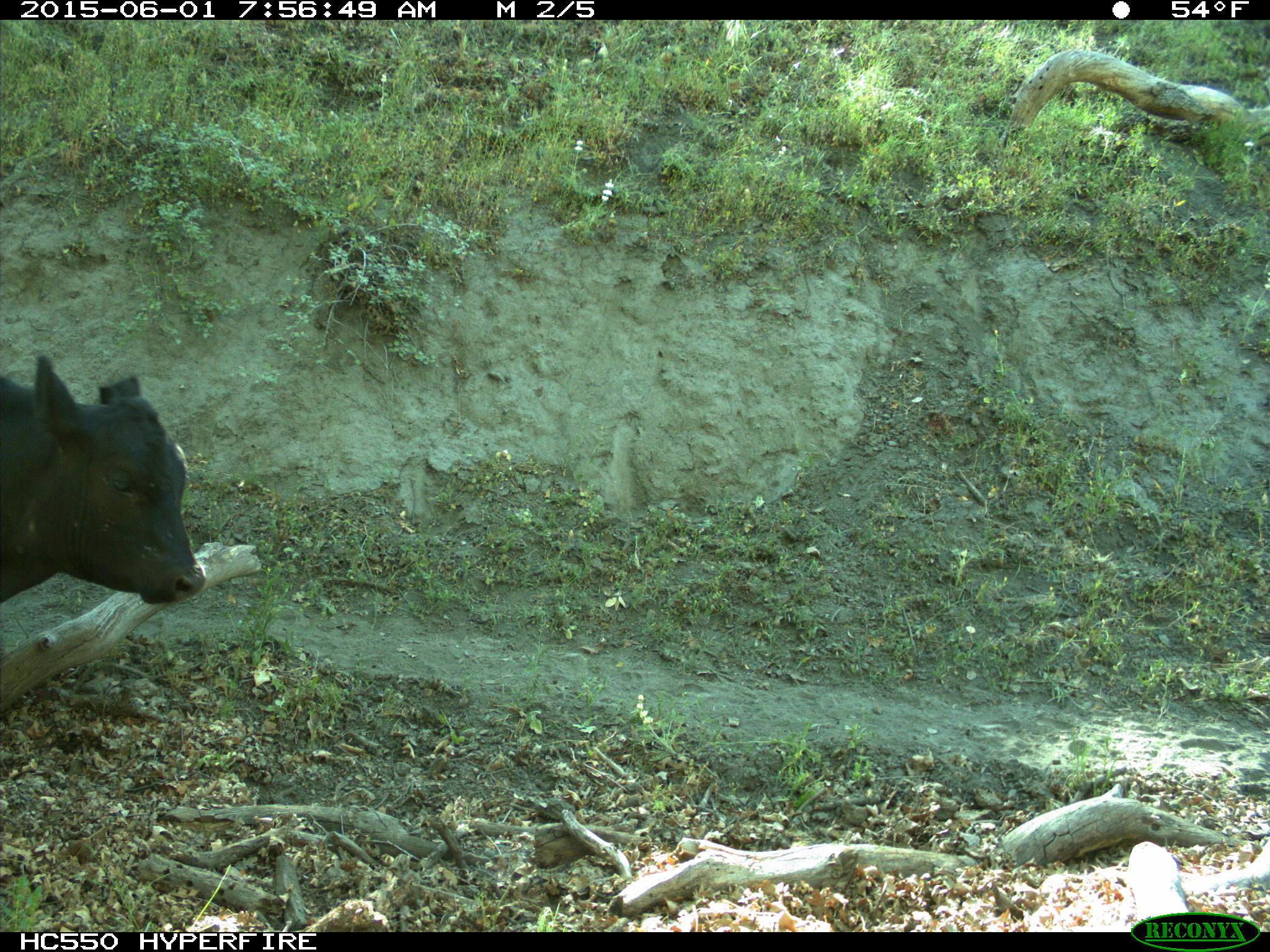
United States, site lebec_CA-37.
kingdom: Animalia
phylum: Chordata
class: Mammalia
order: Artiodactyla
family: Bovidae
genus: Bos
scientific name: Bos taurus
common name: domestic cow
Bos taurus (domestic cow).